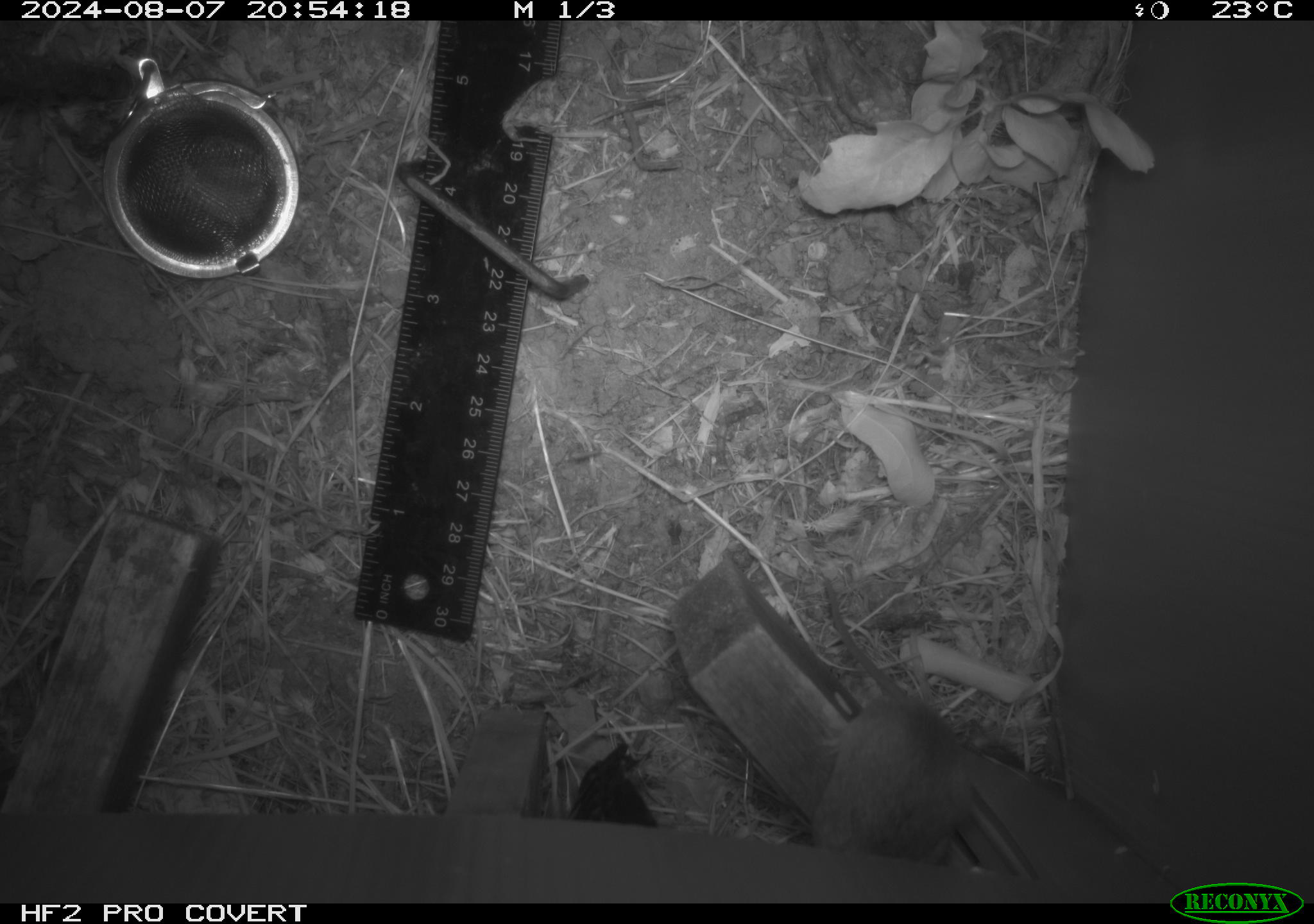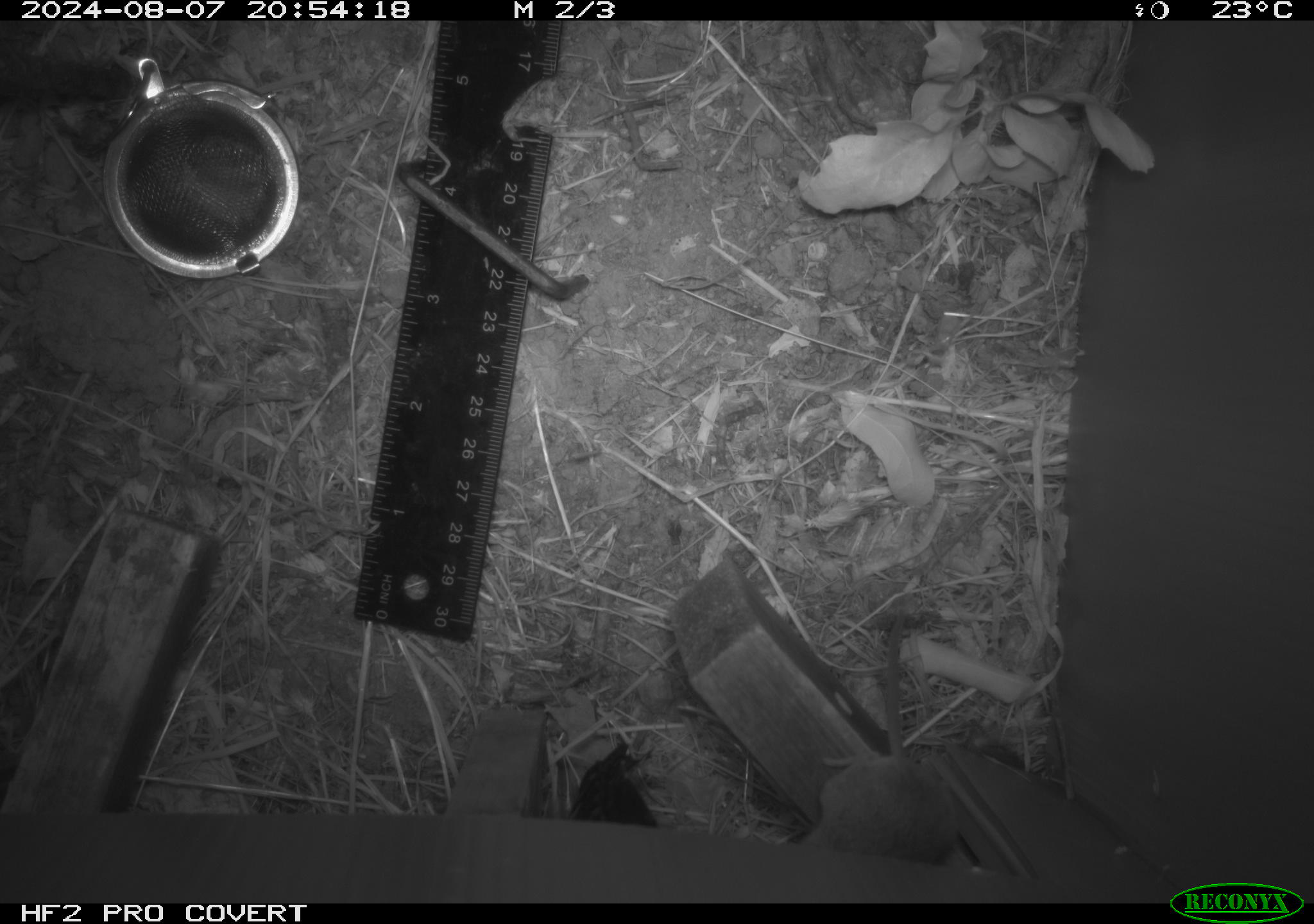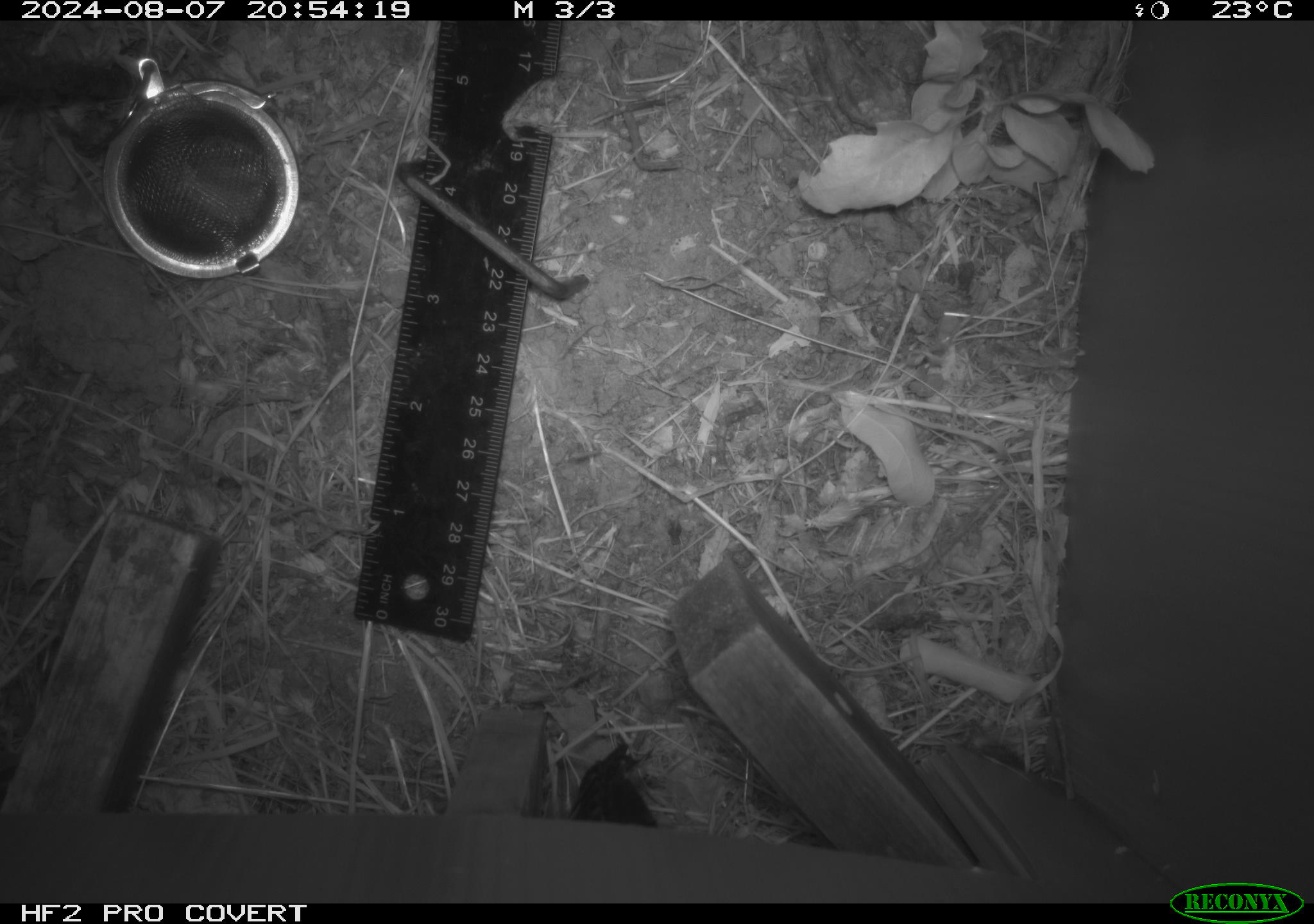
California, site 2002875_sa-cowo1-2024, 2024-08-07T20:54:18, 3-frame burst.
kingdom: Animalia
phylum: Chordata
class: Mammalia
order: Rodentia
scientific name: Rodentia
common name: mouse species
Mouse species (Rodentia).